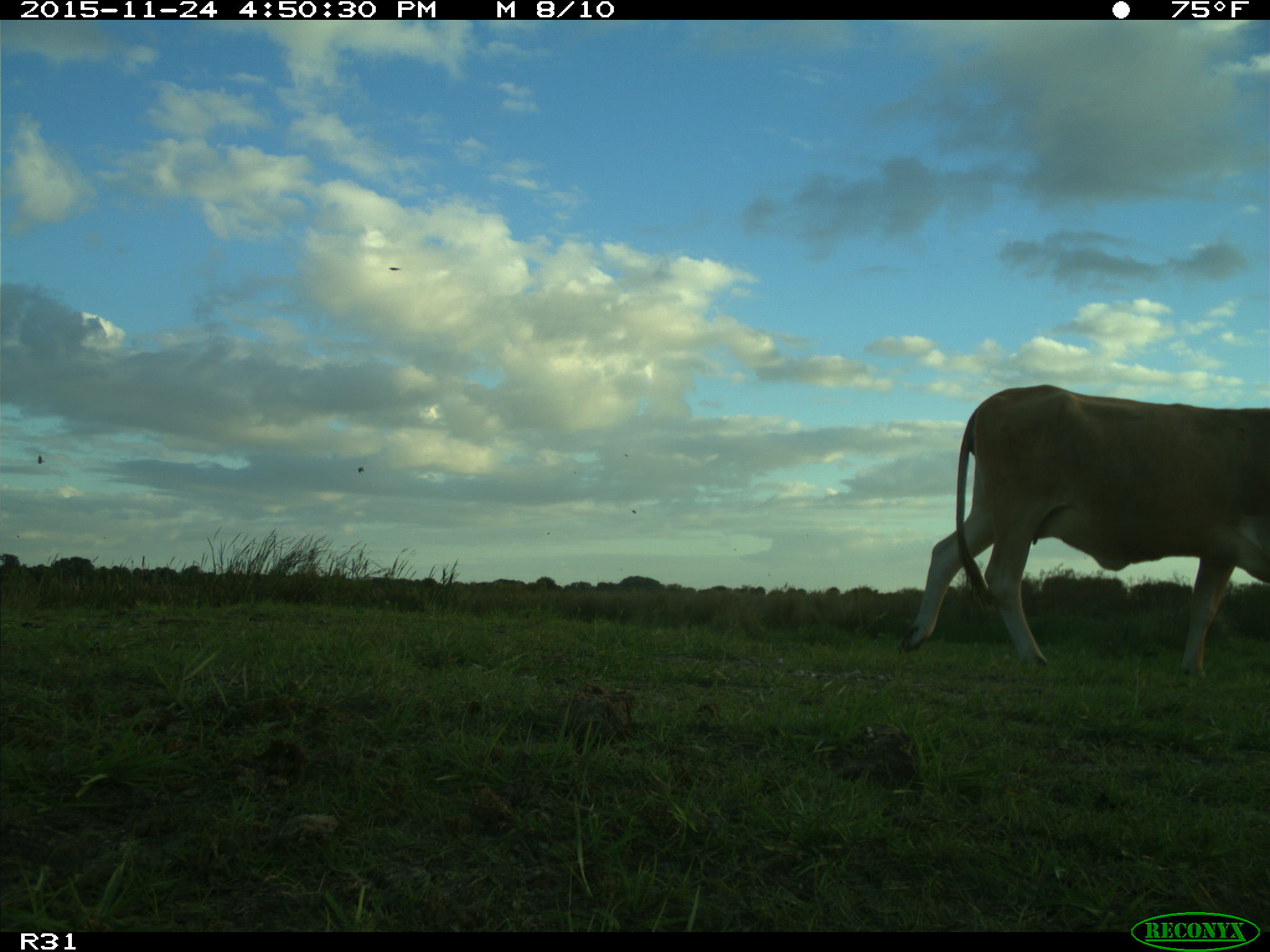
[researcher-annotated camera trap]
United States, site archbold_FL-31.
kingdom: Animalia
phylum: Chordata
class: Mammalia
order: Artiodactyla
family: Bovidae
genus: Bos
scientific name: Bos taurus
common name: domestic cow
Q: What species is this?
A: Bos taurus (domestic cow).